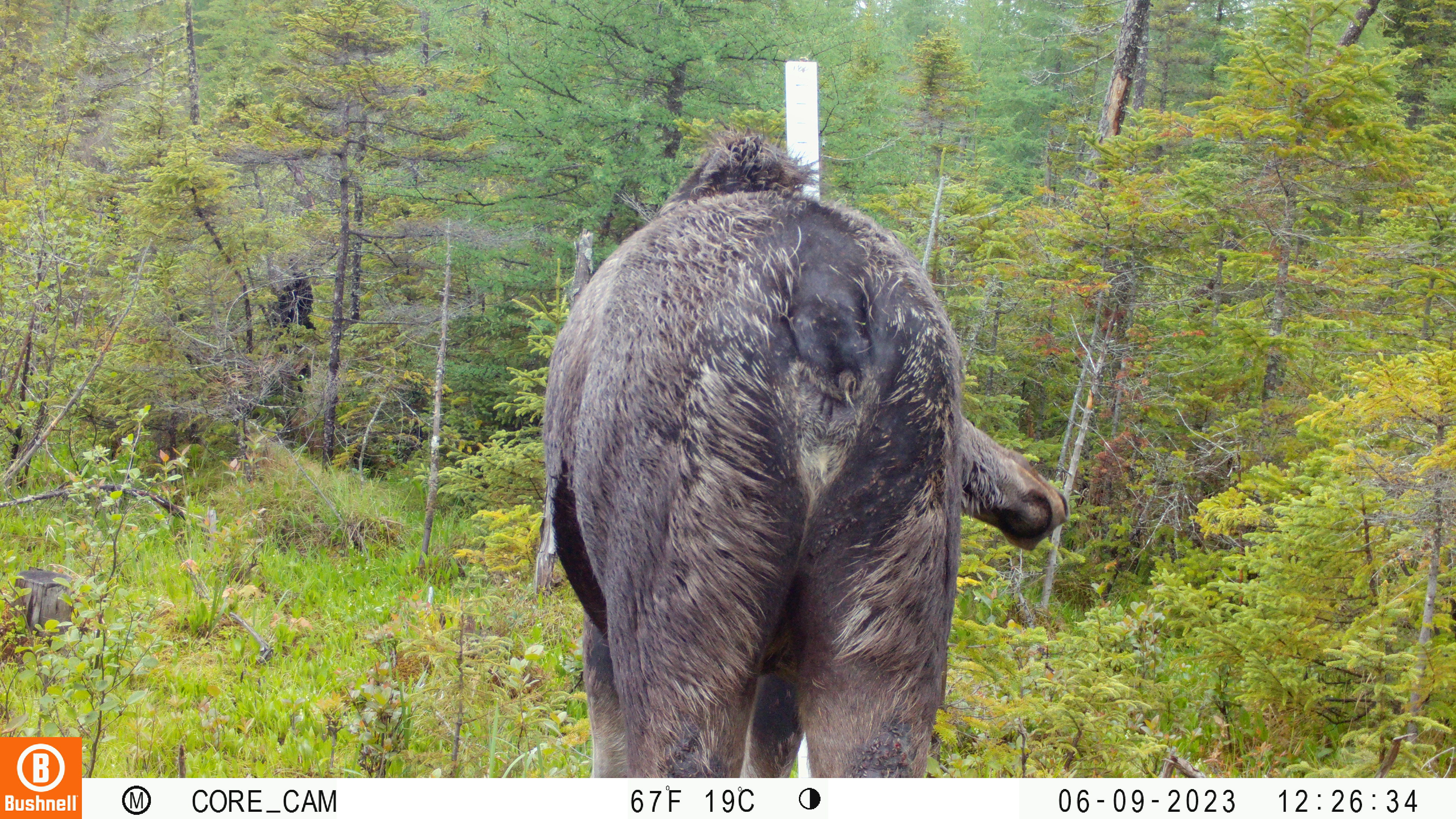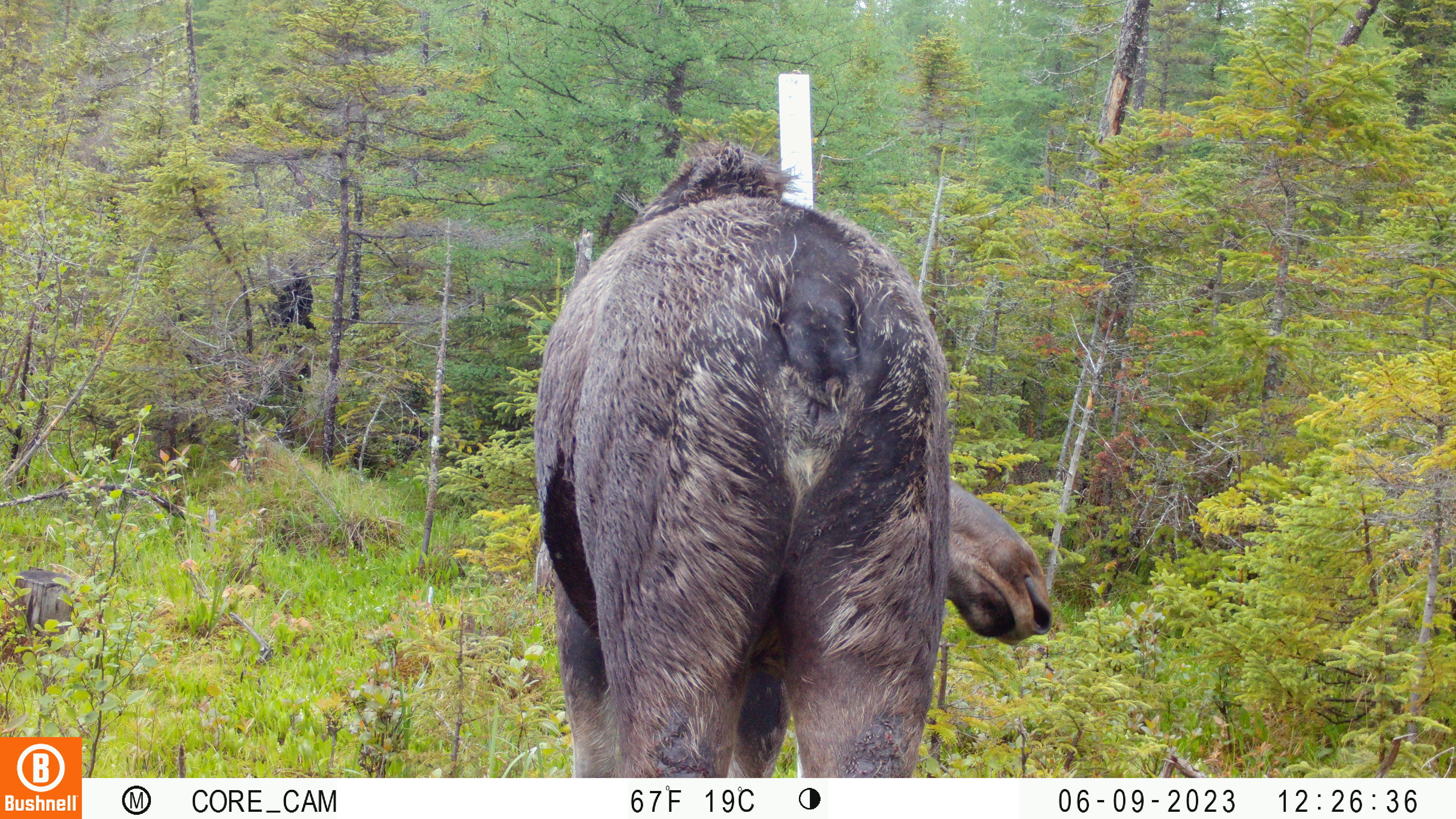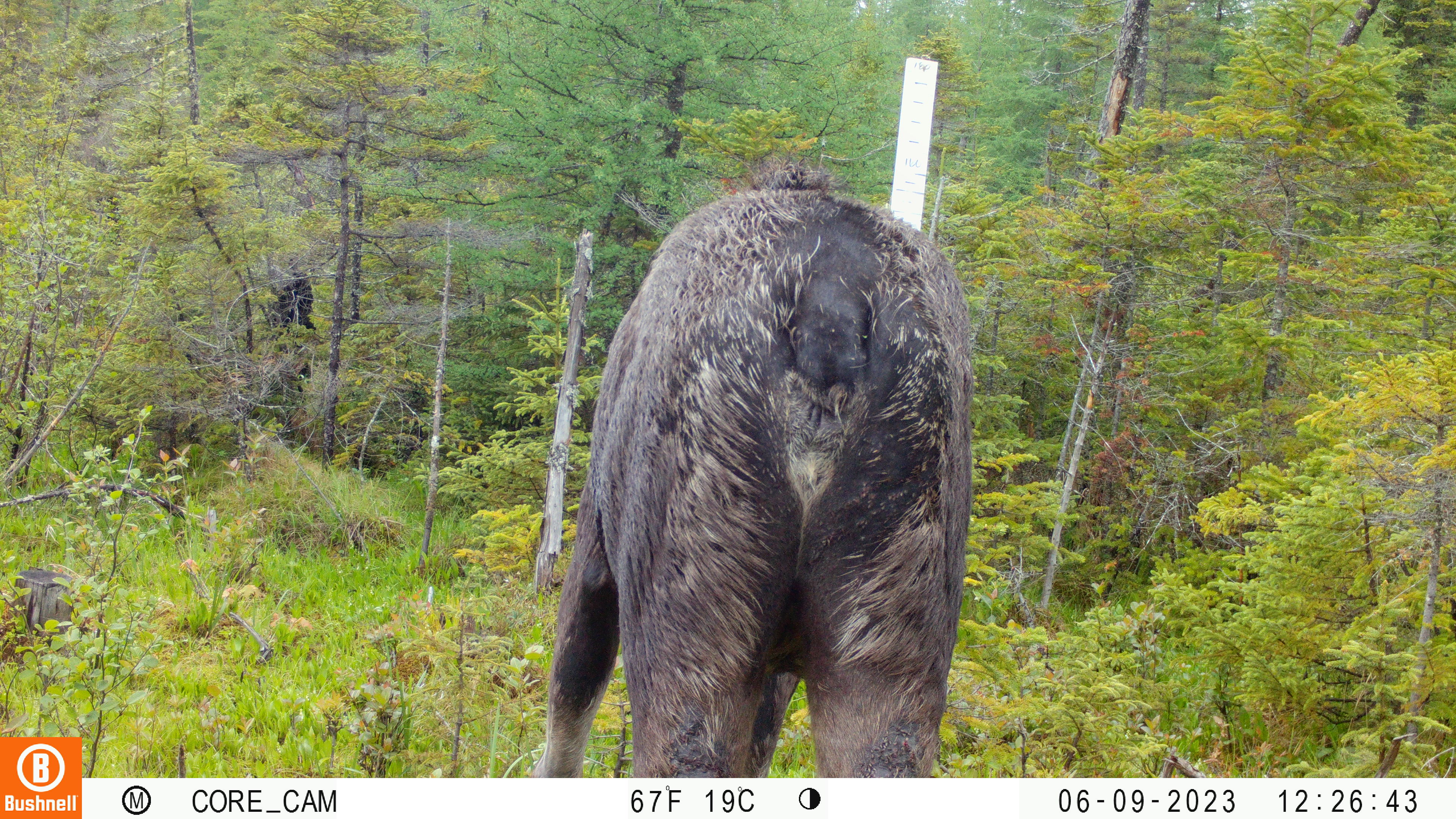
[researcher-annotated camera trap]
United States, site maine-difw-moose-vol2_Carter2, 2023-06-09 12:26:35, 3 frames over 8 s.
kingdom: Animalia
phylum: Chordata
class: Mammalia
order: Artiodactyla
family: Cervidae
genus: Alces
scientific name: Alces alces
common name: moose